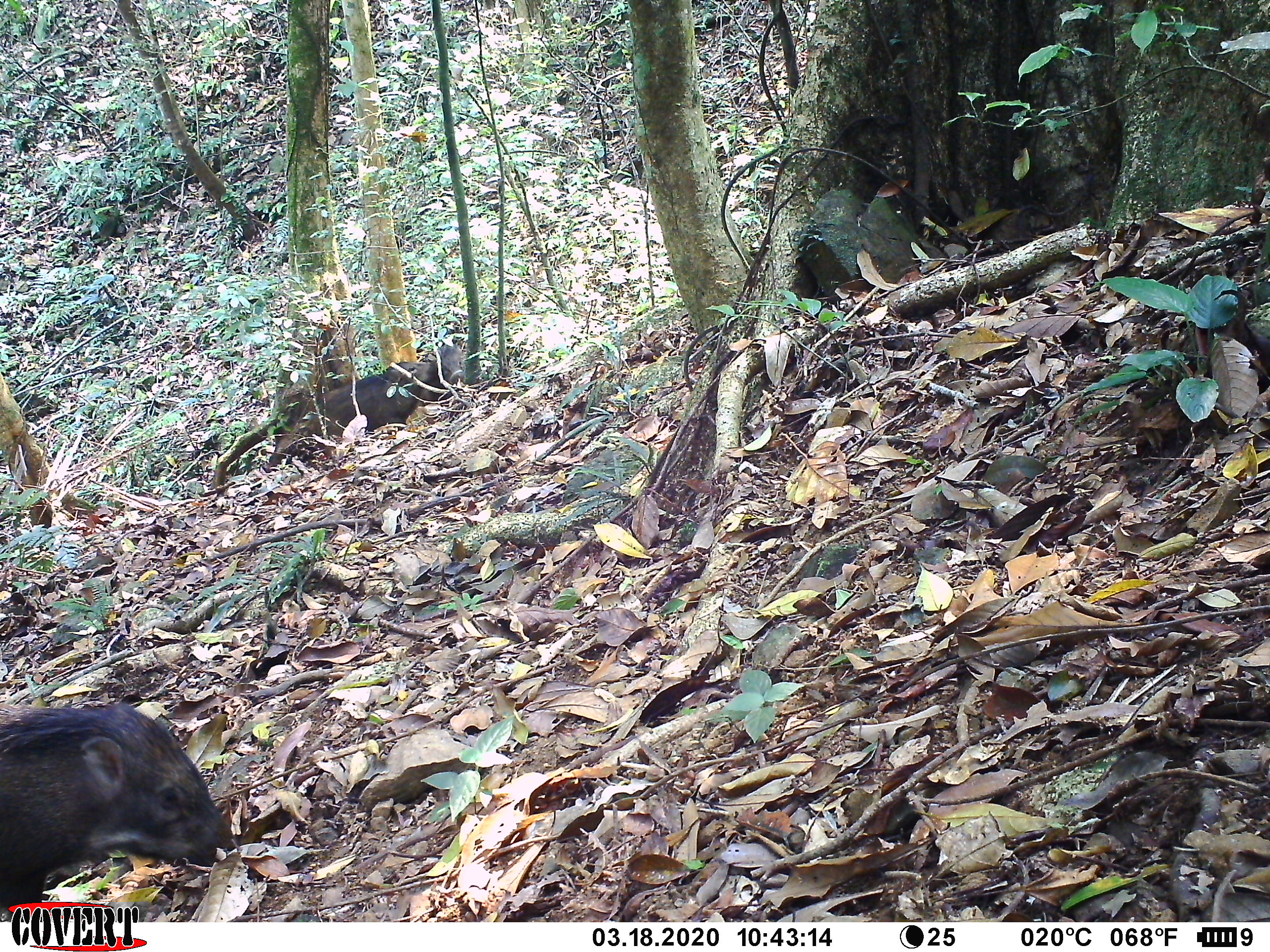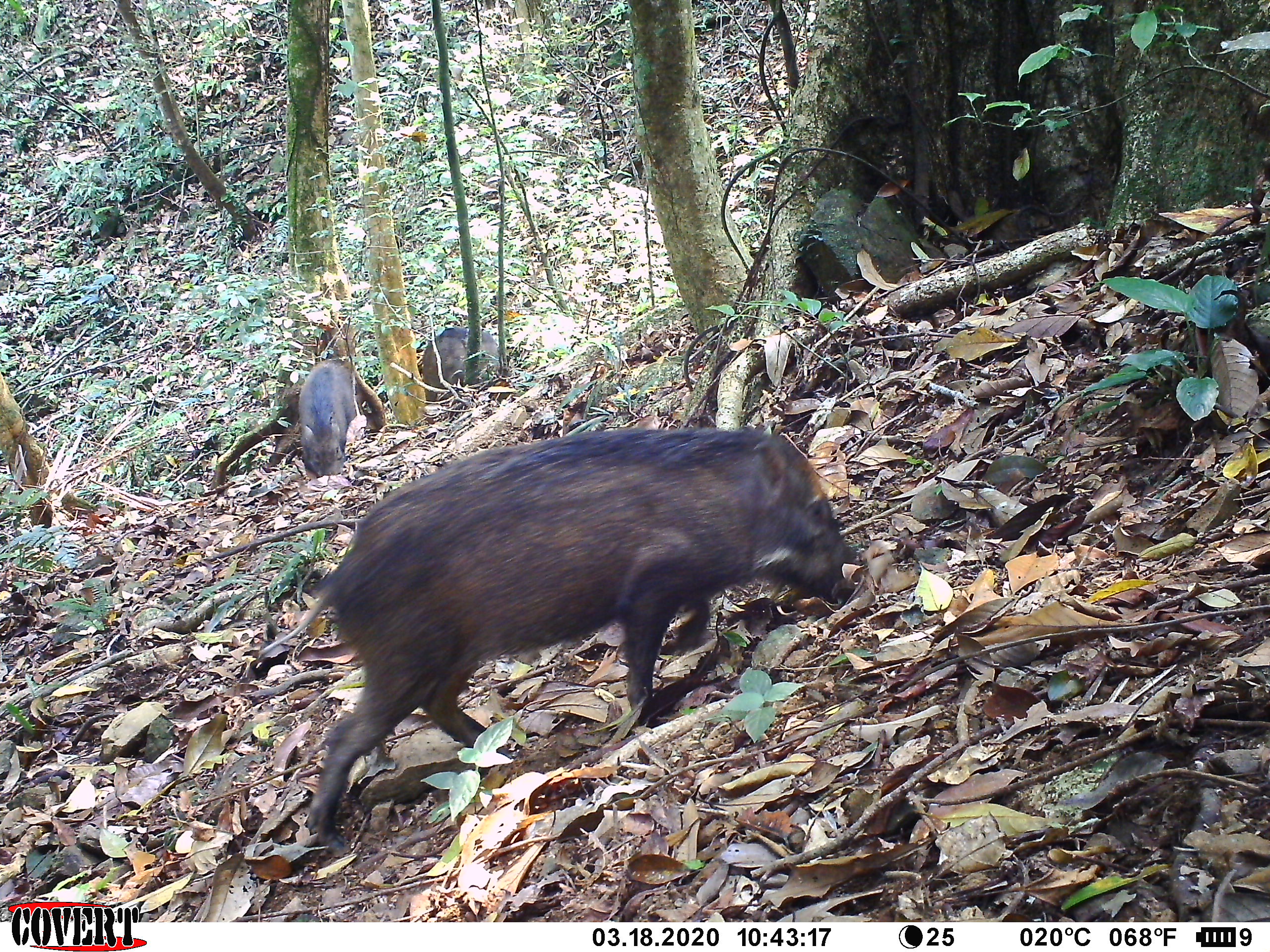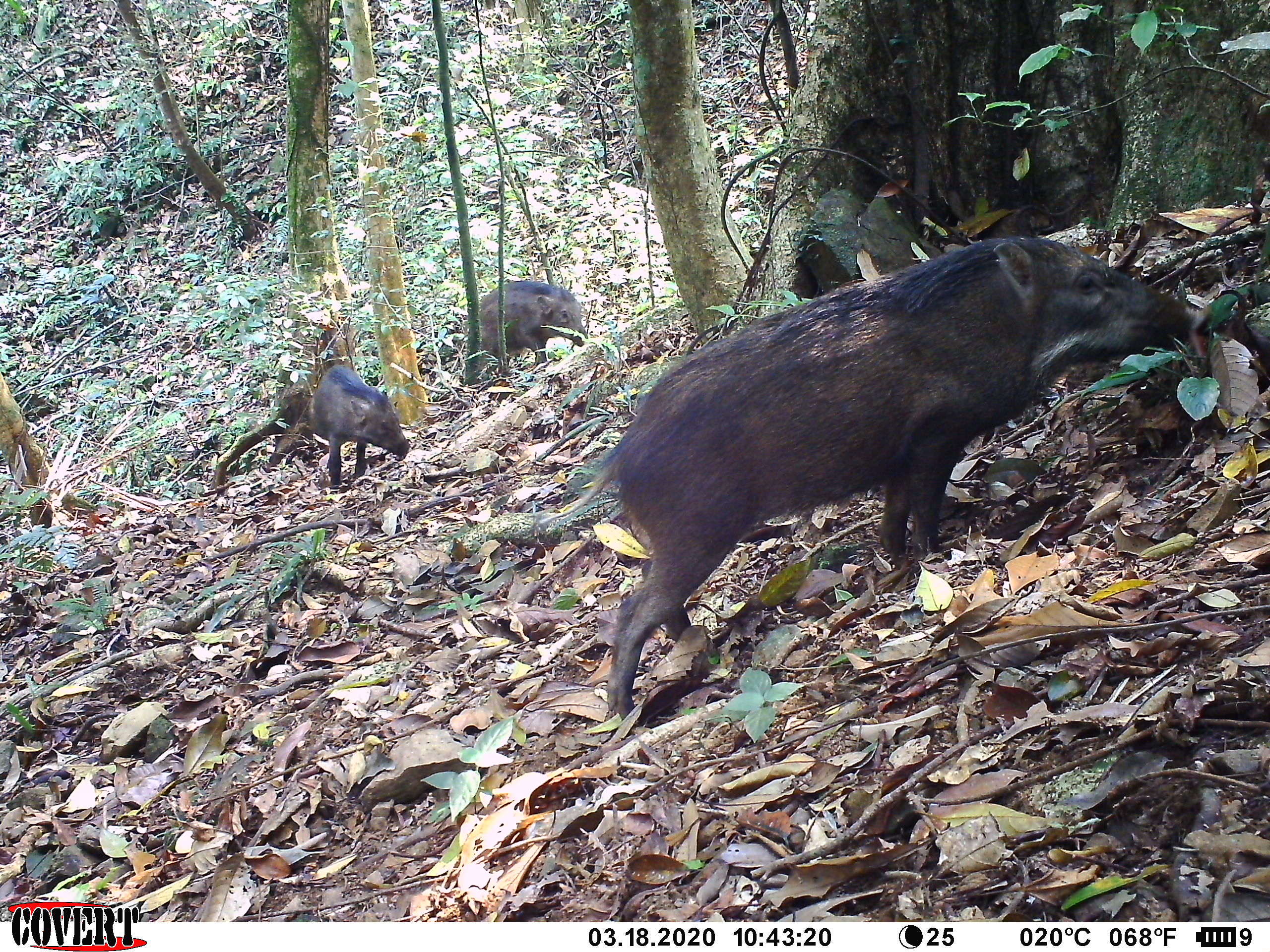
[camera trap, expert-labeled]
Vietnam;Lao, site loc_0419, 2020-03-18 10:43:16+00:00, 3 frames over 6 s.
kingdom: Animalia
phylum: Chordata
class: Mammalia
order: Artiodactyla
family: Suidae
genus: Sus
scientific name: Sus scrofa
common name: eurasian wild pig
Eurasian wild pig (Sus scrofa). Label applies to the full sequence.